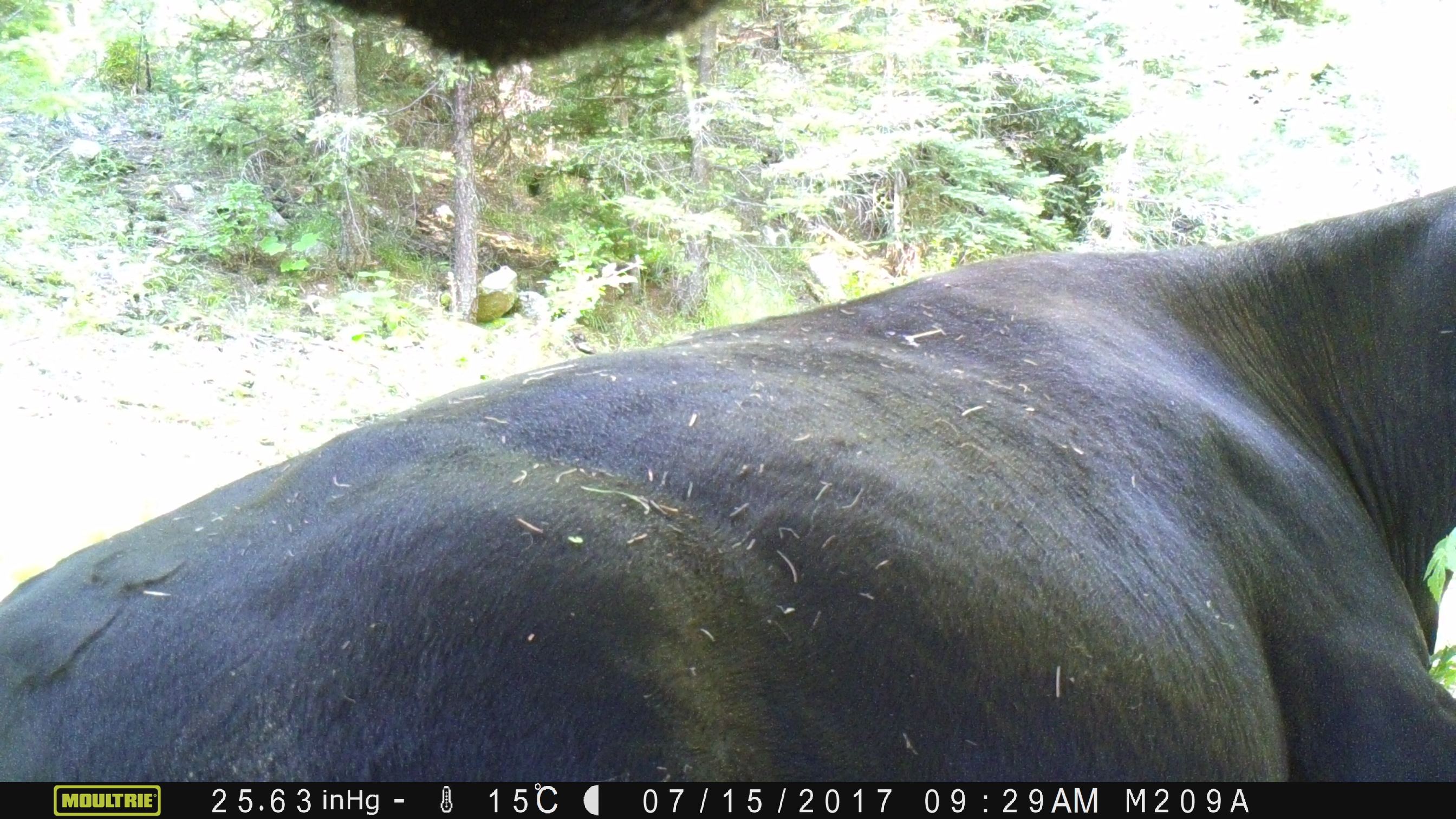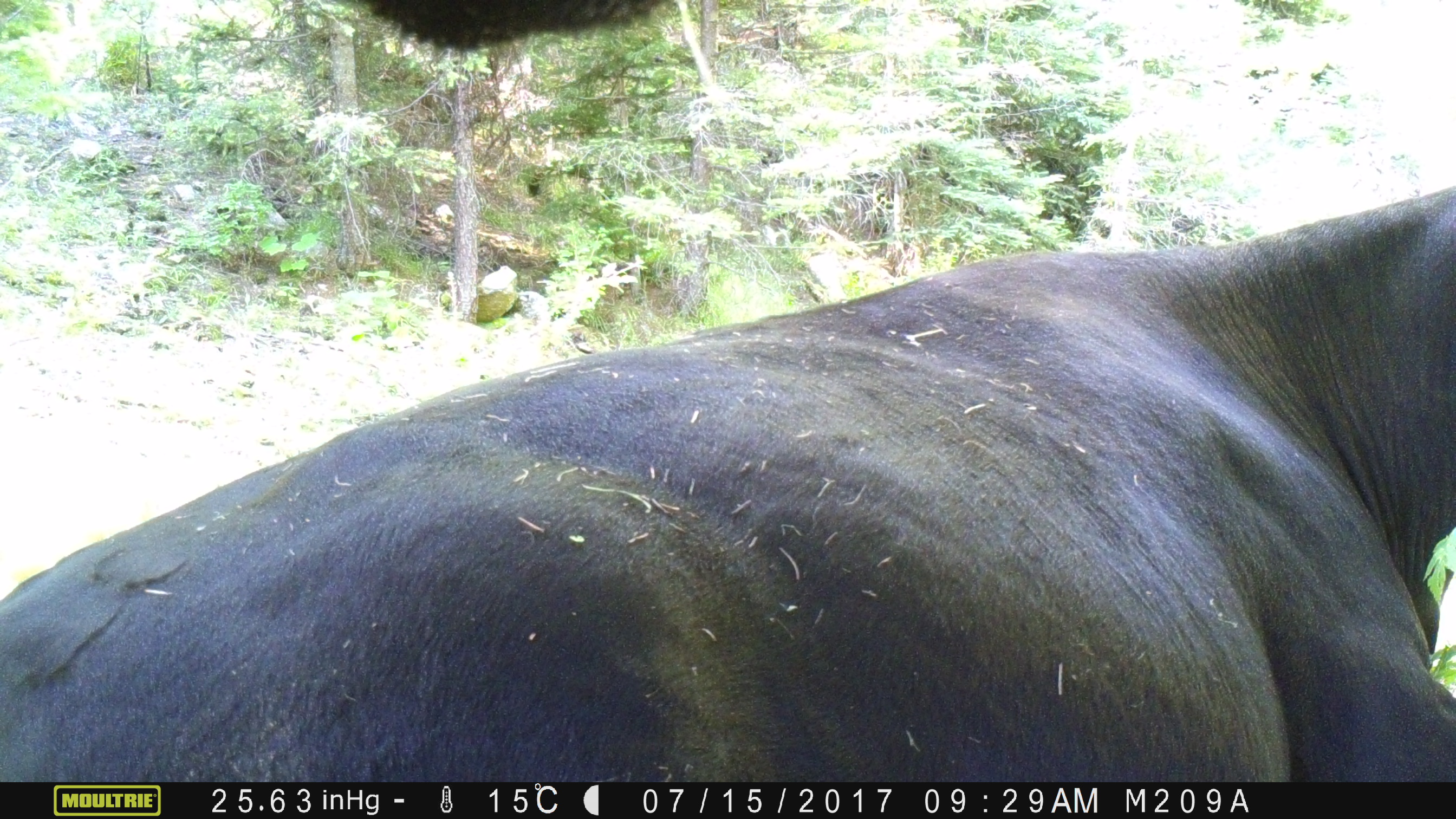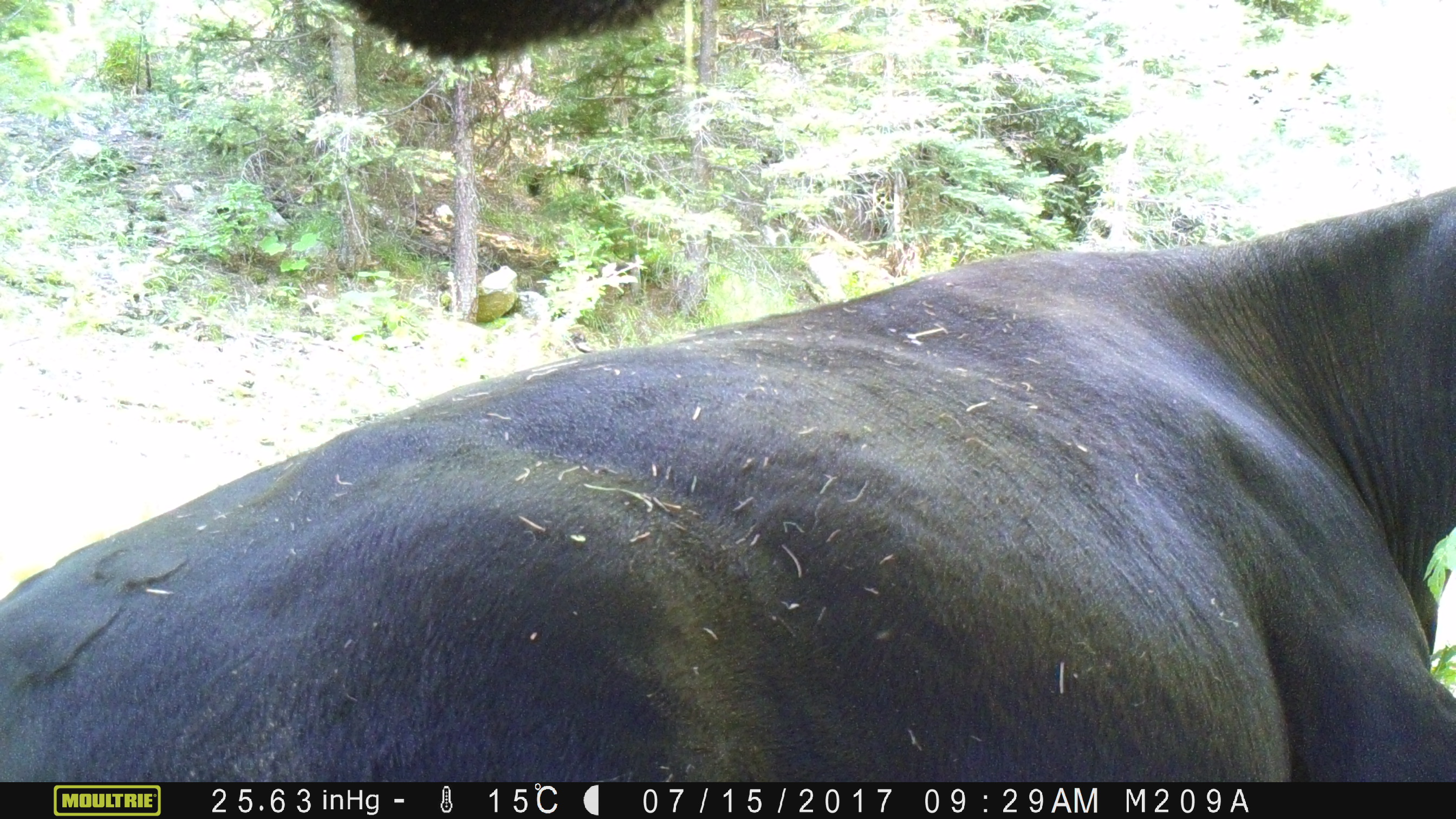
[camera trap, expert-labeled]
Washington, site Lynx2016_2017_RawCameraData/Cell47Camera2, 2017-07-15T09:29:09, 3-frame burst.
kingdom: Animalia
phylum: Chordata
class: Mammalia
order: Artiodactyla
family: Bovidae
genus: Bos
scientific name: Bos taurus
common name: domestic cattle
Domestic cattle (Bos taurus). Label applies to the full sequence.